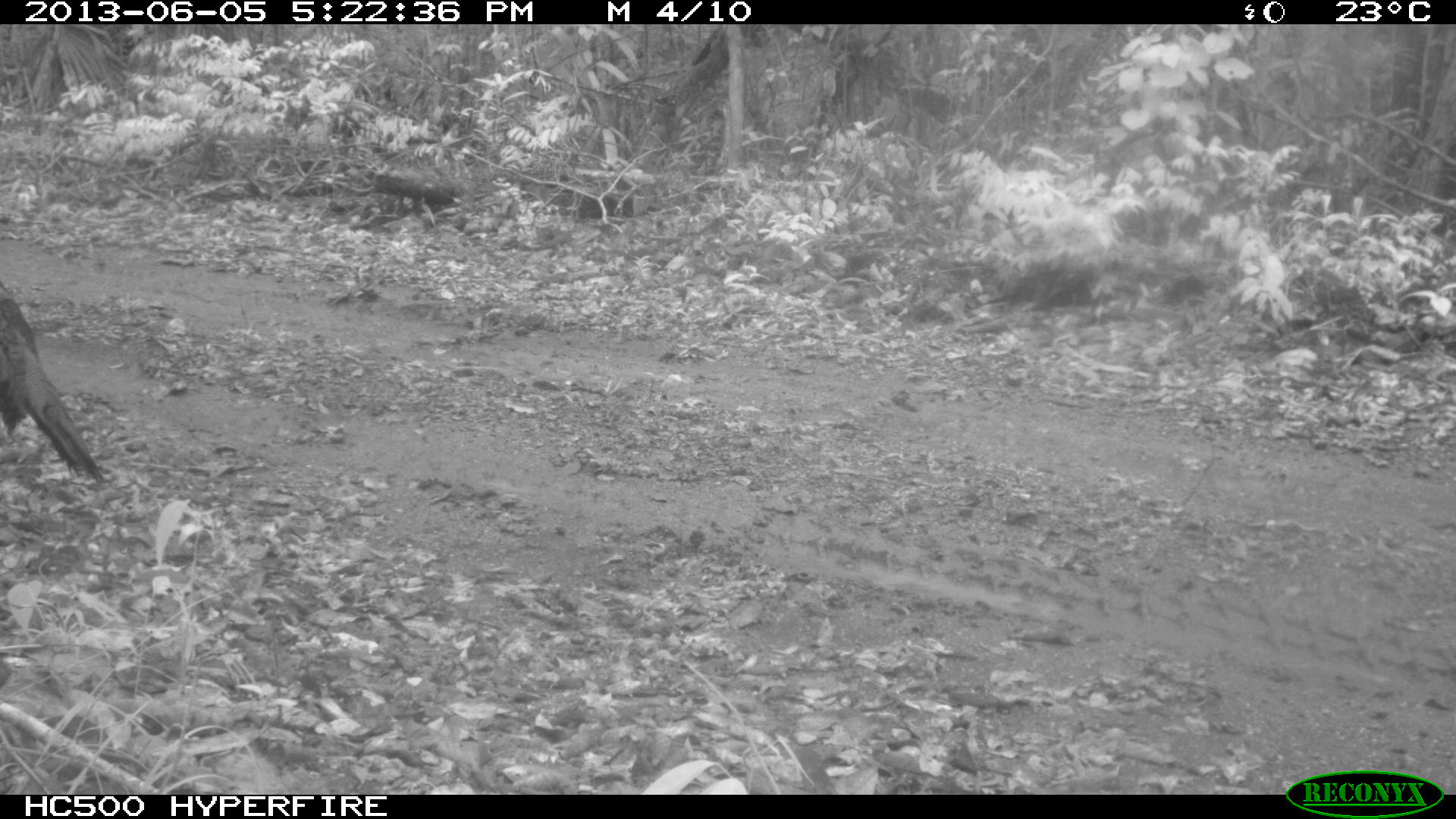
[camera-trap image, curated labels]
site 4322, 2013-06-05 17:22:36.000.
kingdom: Animalia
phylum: Chordata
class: Aves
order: Galliformes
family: Phasianidae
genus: Meleagris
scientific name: Meleagris ocellata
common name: ocellated turkey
Meleagris ocellata (ocellated turkey), count 1, sex male.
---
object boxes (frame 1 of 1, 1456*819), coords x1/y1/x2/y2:
meleagris ocellata: 0/273/109/493